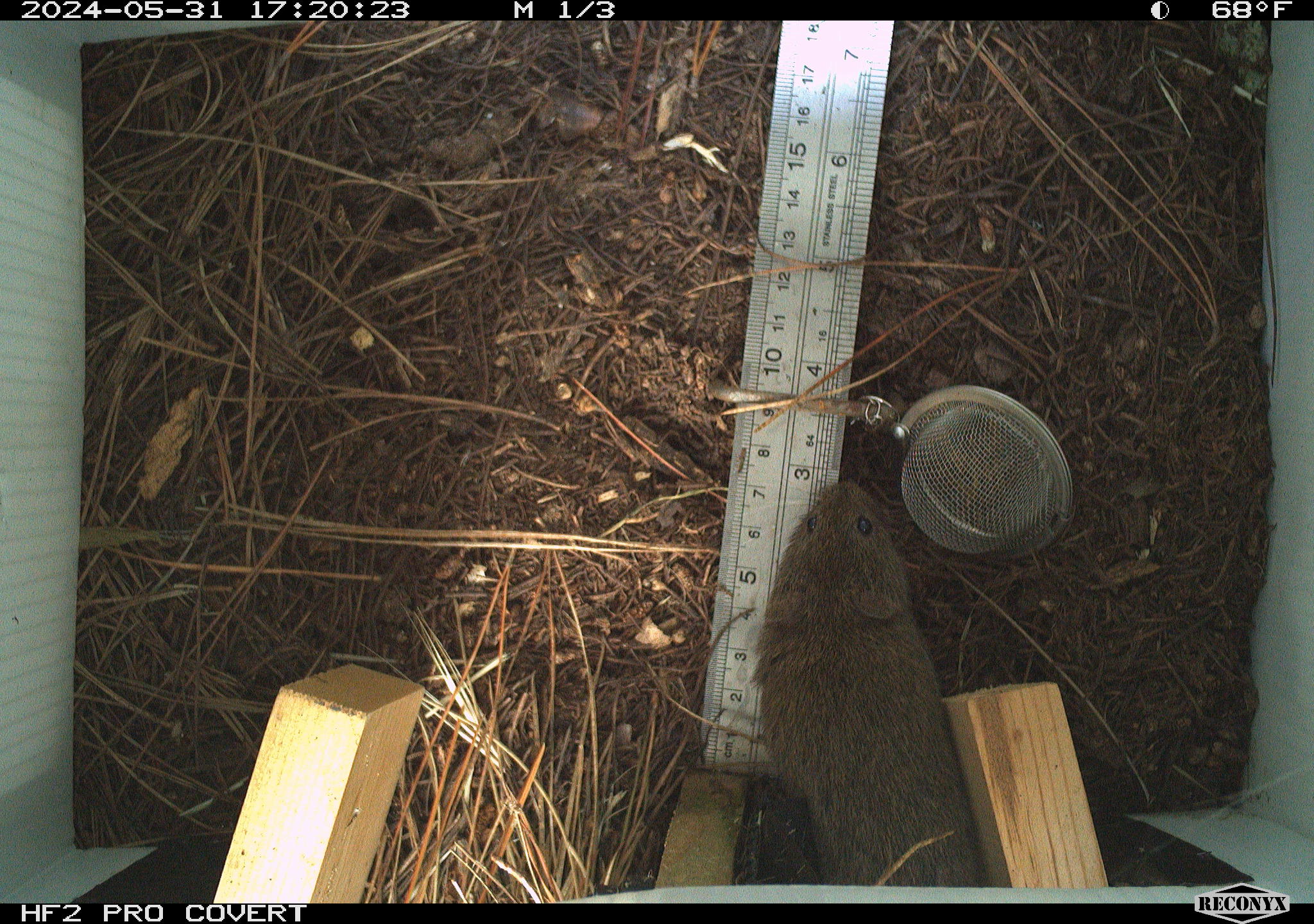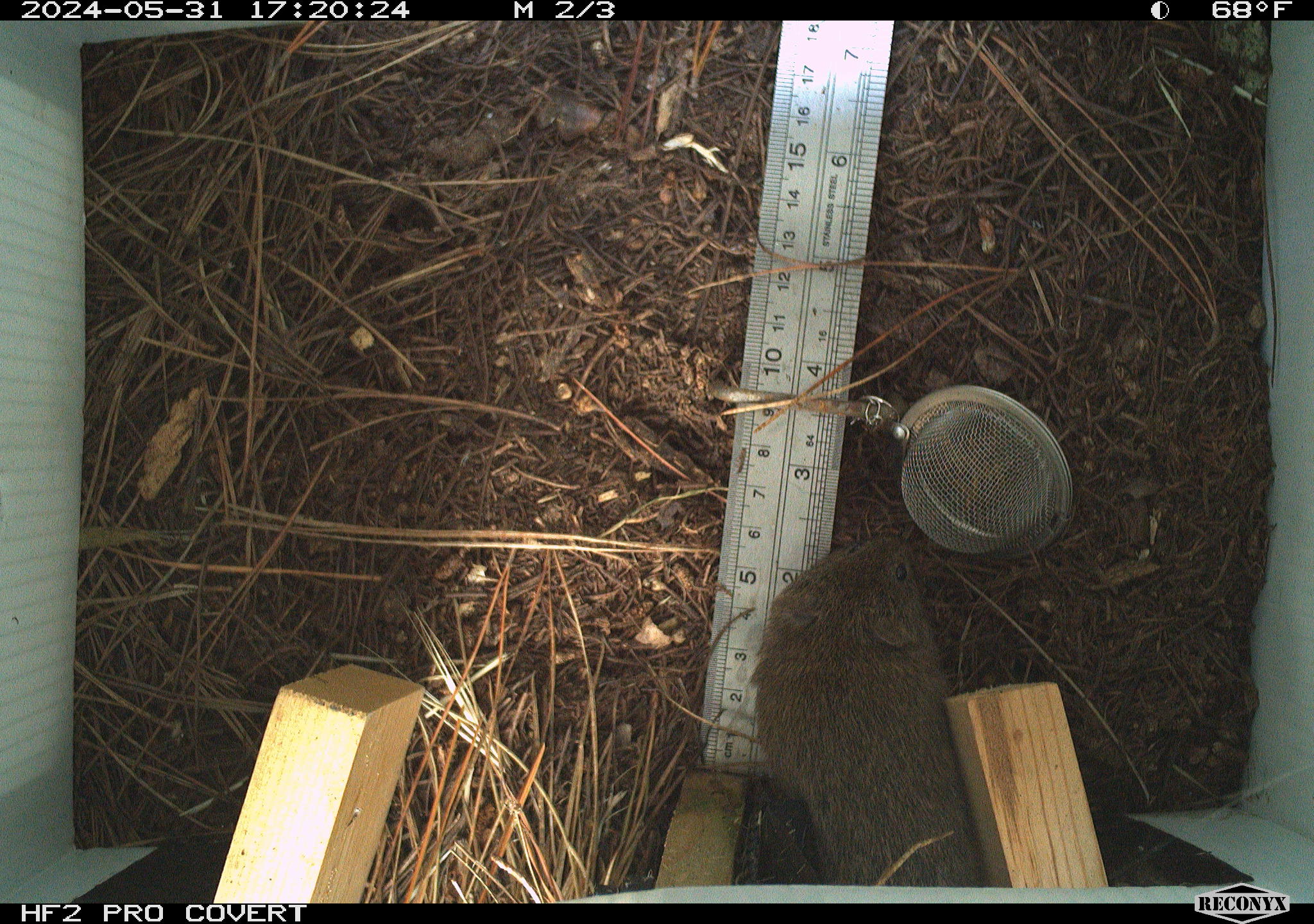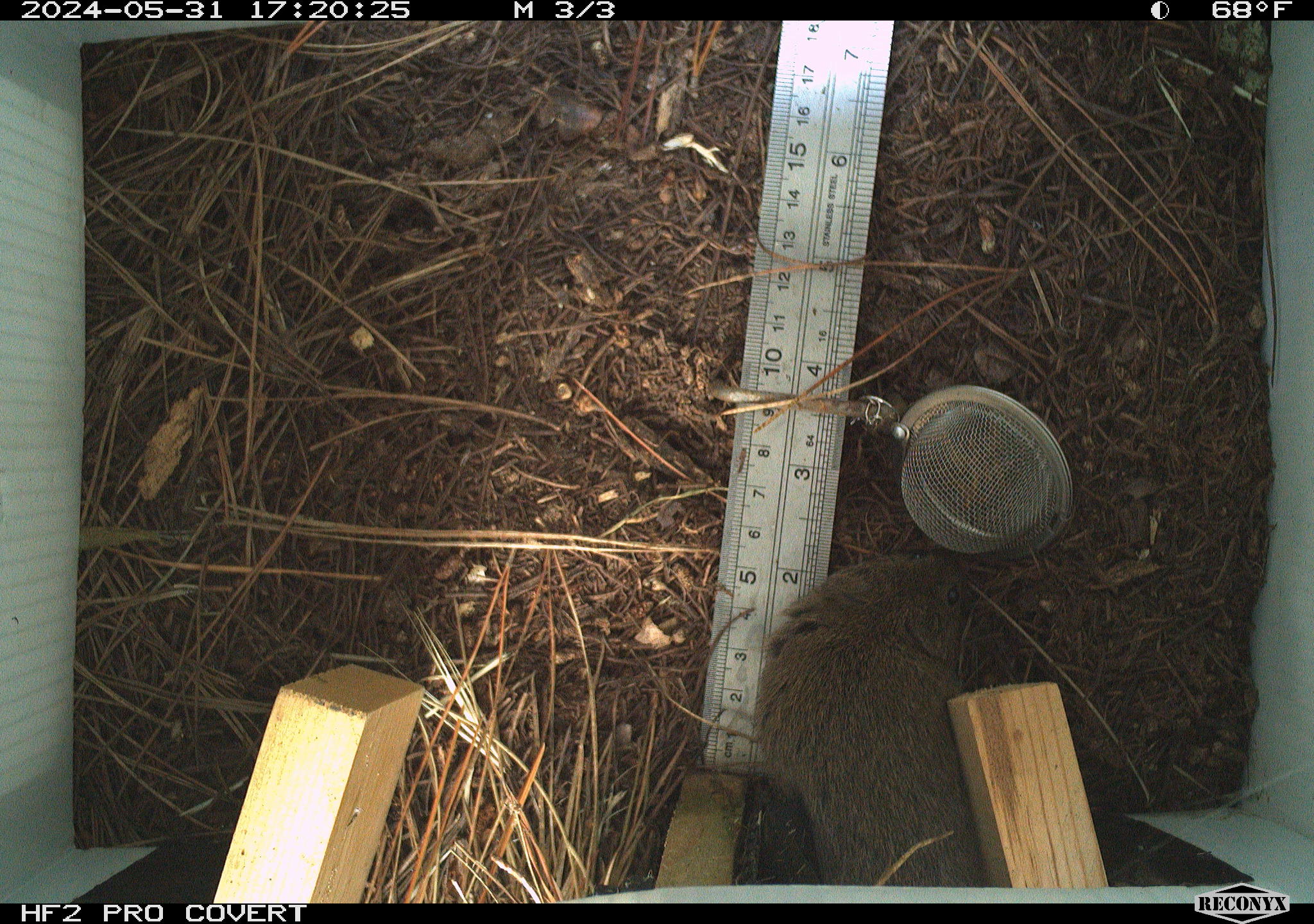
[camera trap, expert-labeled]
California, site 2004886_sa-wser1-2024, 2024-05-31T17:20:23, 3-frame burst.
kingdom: Animalia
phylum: Chordata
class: Mammalia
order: Rodentia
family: Cricetidae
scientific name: Arvicolinae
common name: voles, lemmings, and muskrats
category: arvicolinae subfamily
Arvicolinae subfamily (voles, lemmings, and muskrats) (Arvicolinae).